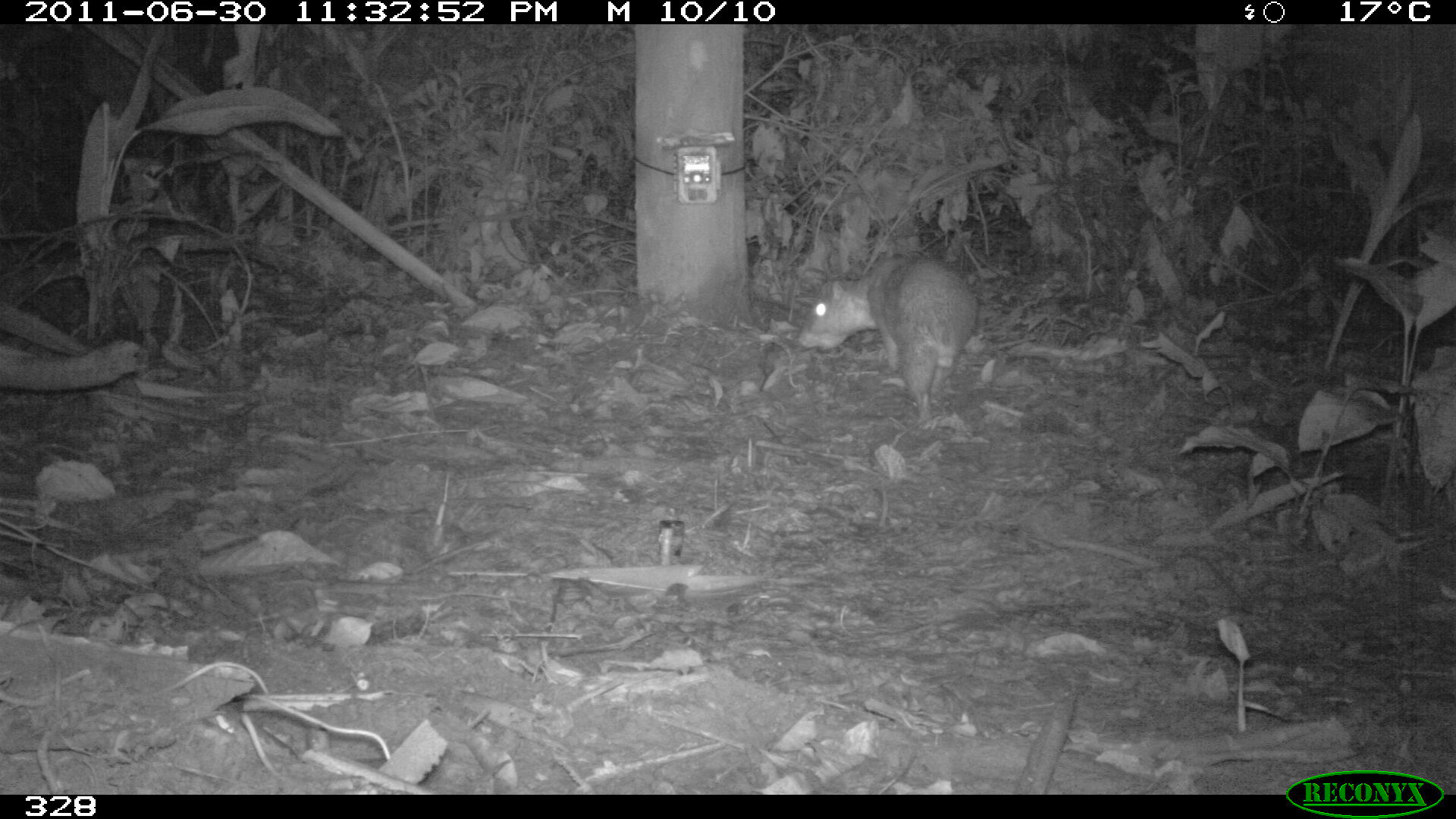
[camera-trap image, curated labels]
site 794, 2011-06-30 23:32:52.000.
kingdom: Animalia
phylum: Chordata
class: Mammalia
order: Rodentia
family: Cuniculidae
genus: Cuniculus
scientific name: Cuniculus paca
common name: spotted paca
Cuniculus paca (spotted paca).